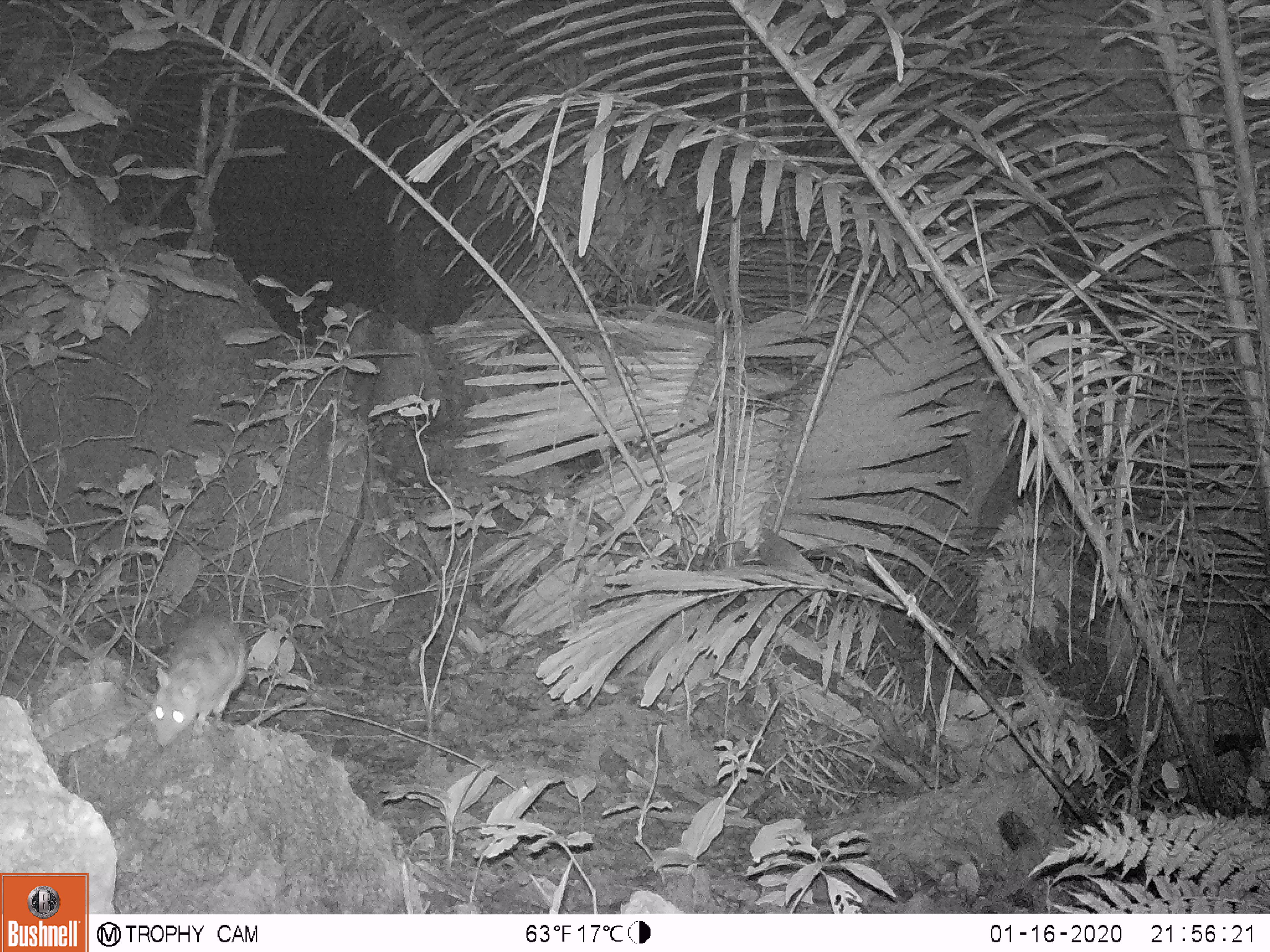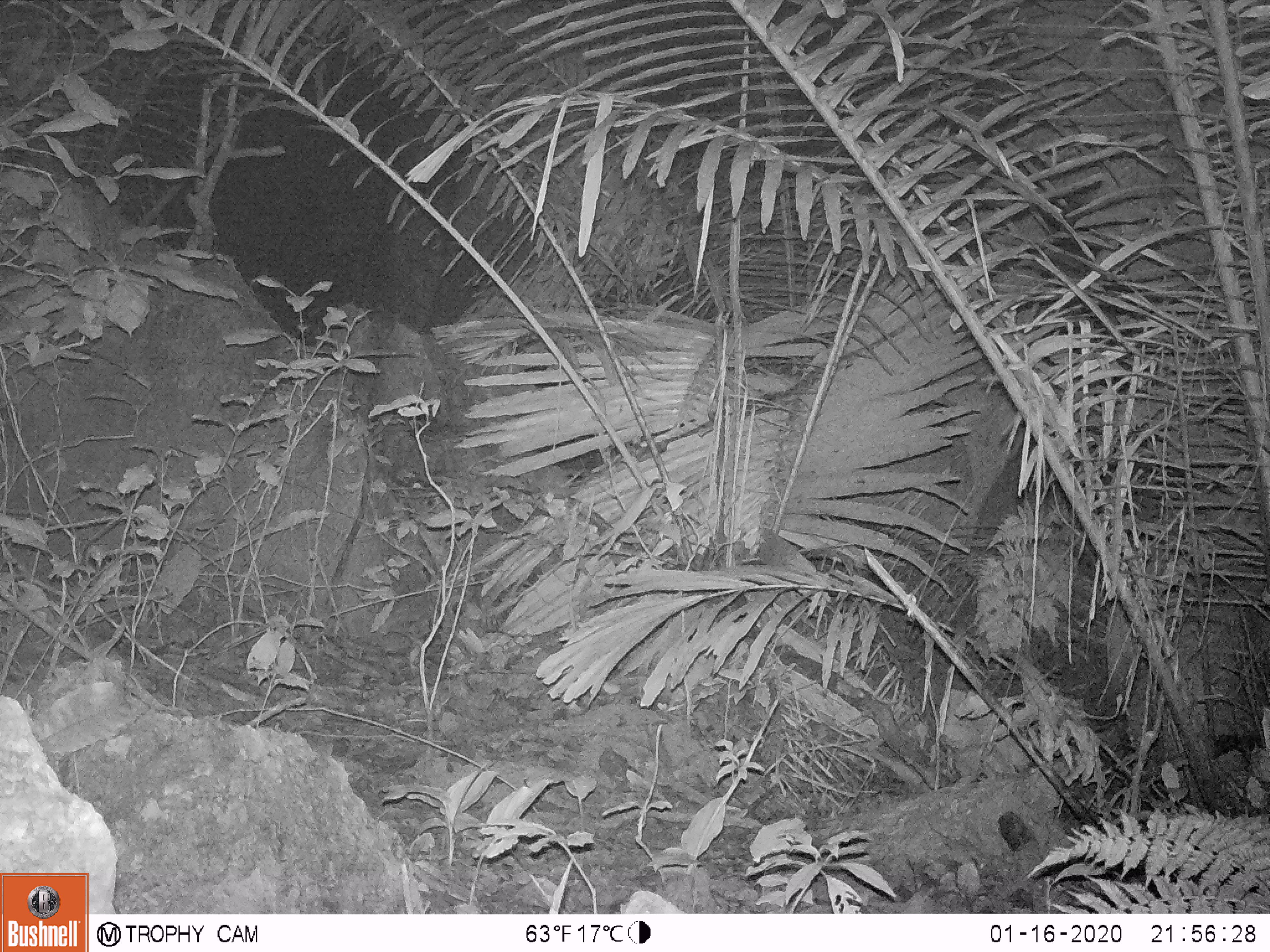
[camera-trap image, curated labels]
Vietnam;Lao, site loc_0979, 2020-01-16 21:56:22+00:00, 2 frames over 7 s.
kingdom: Animalia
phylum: Chordata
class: Mammalia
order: Rodentia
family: Muridae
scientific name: Muridae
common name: old-world mice and rats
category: unidentified murid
Unidentified murid (old-world mice and rats) (Muridae). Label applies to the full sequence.